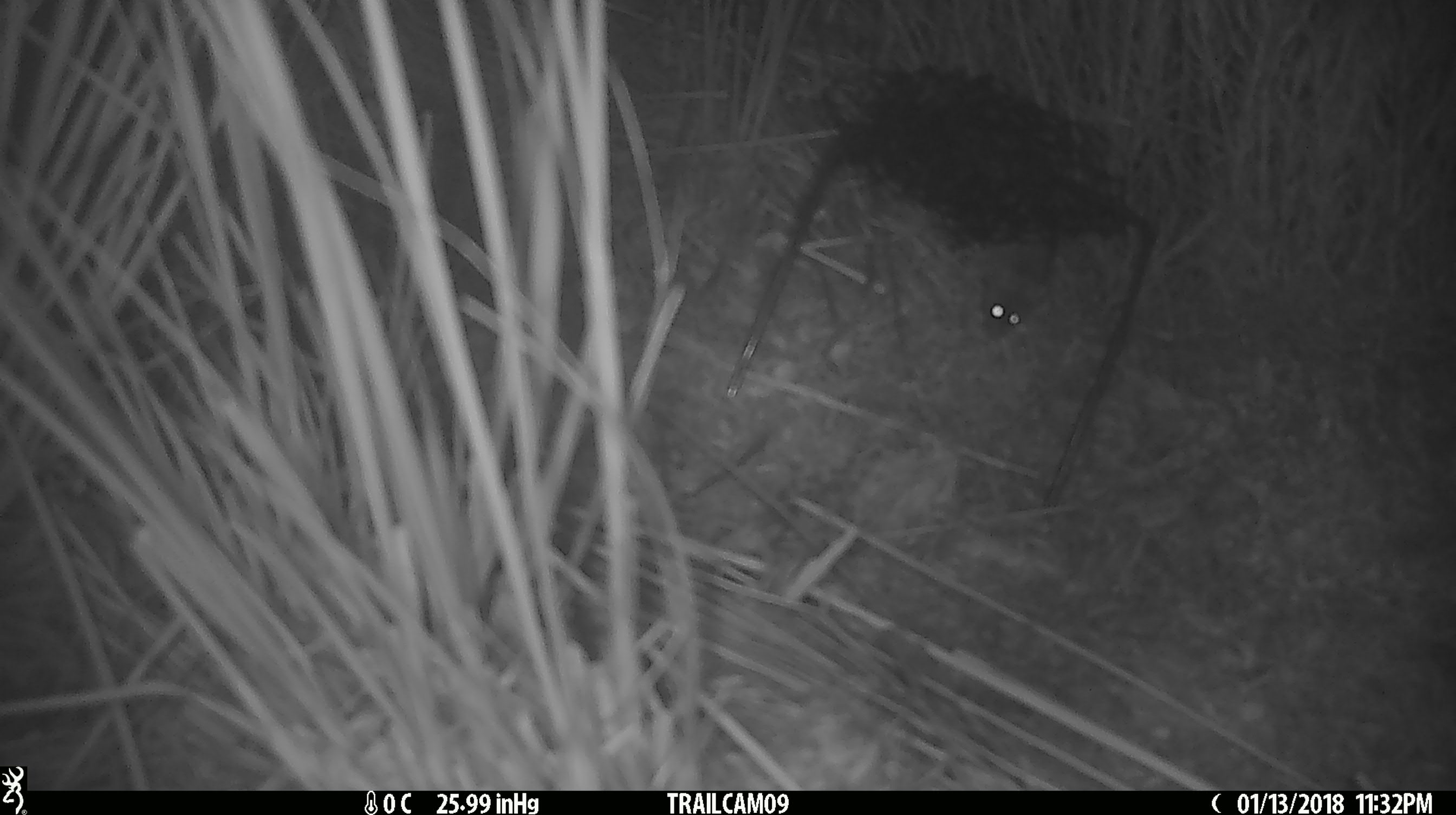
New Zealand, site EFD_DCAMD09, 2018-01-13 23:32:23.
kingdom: Animalia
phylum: Chordata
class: Mammalia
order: Rodentia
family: Muridae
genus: Mus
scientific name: Mus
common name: mouse